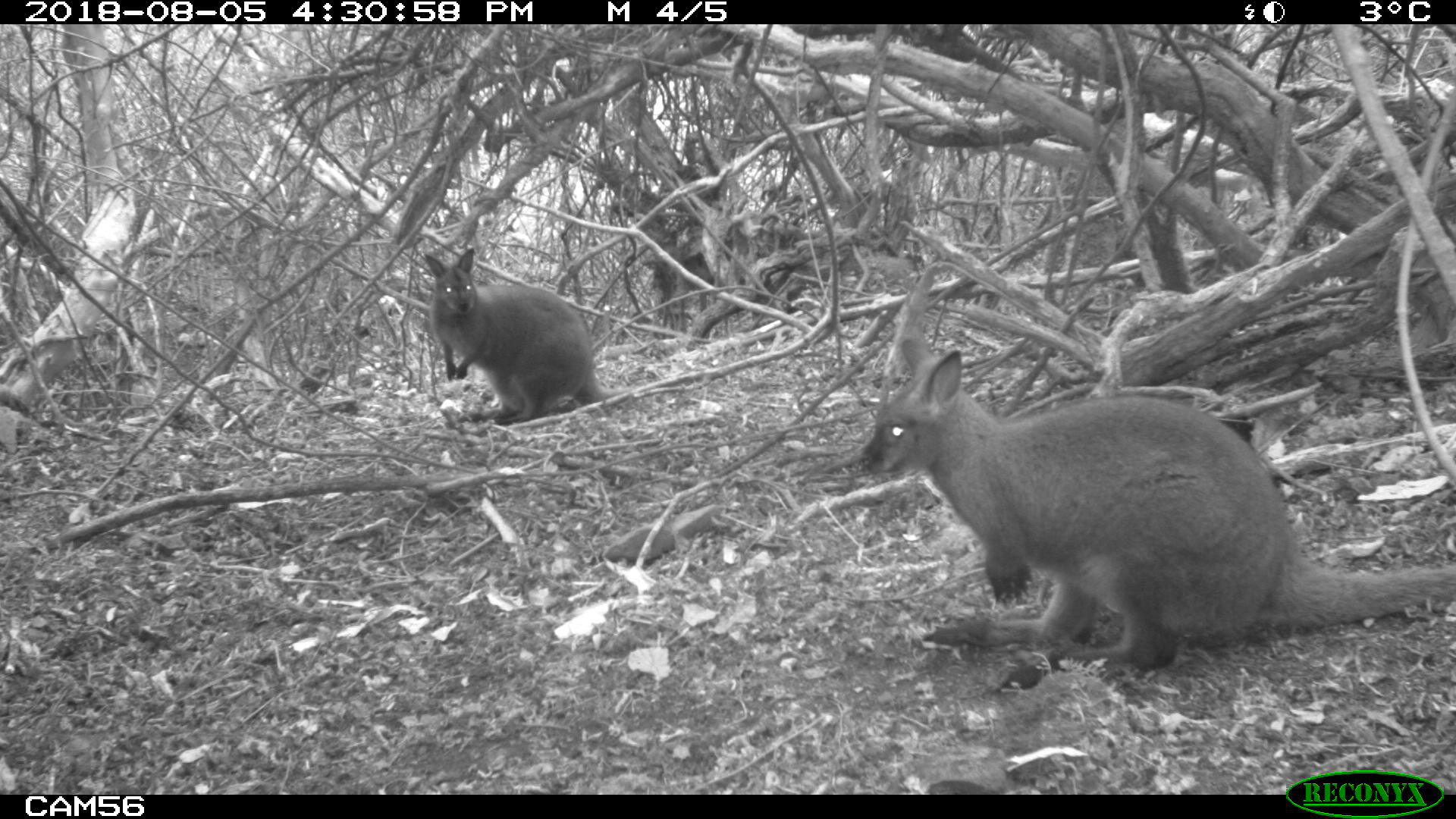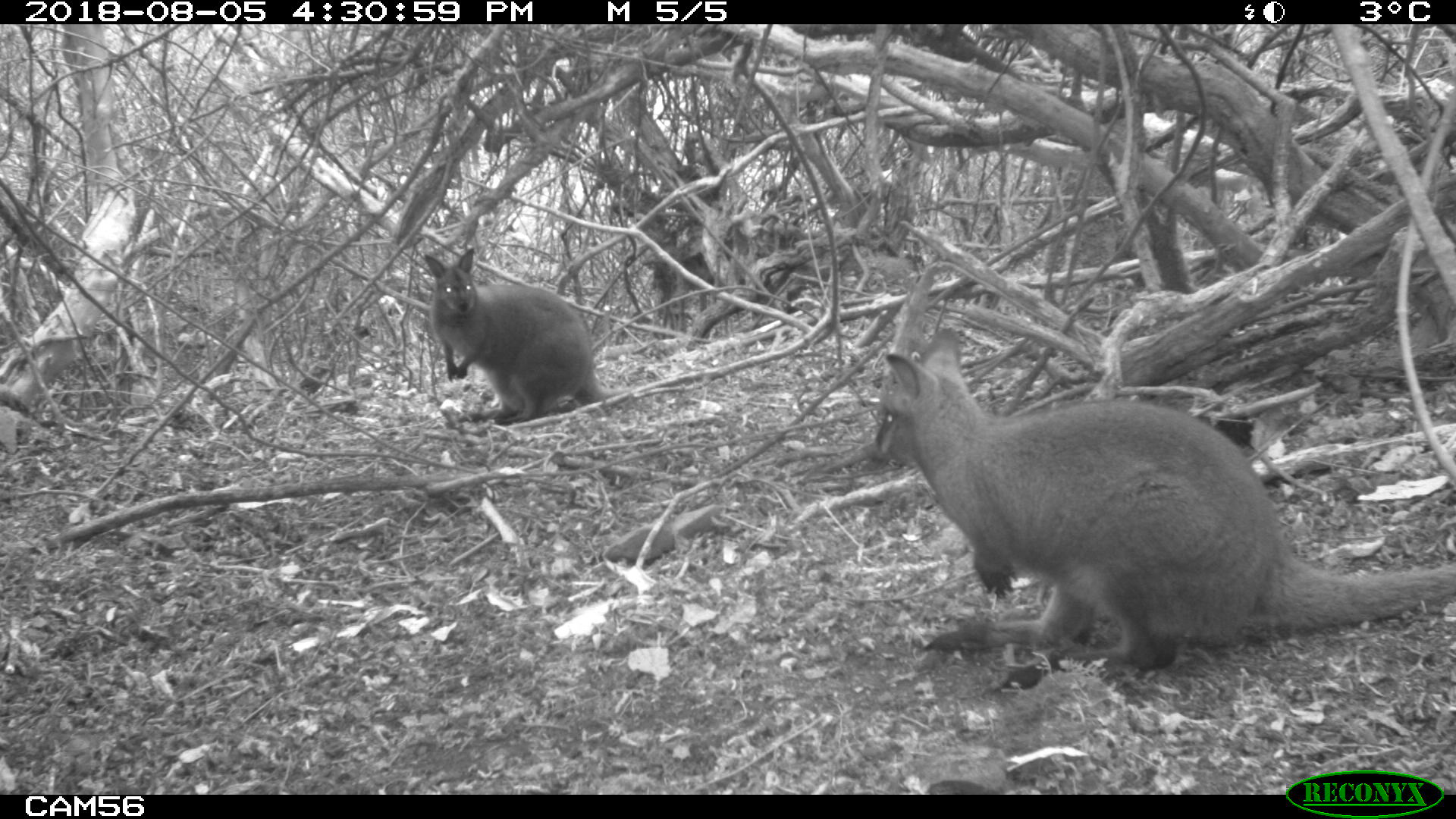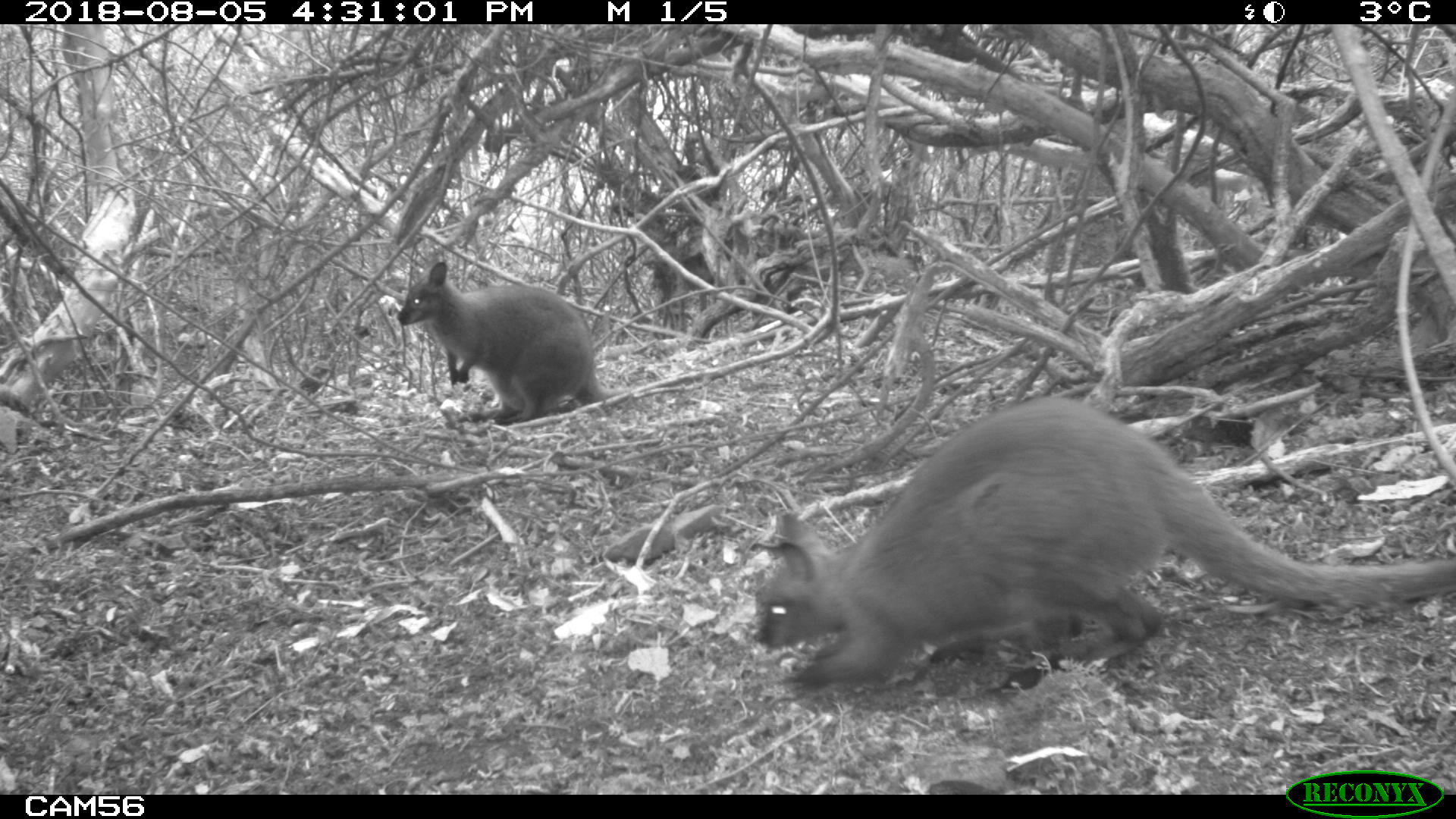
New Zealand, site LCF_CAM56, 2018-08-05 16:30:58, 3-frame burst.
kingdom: Animalia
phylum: Chordata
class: Mammalia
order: Diprotodontia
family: Macropodidae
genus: Notamacropus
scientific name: Notamacropus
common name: wallaby